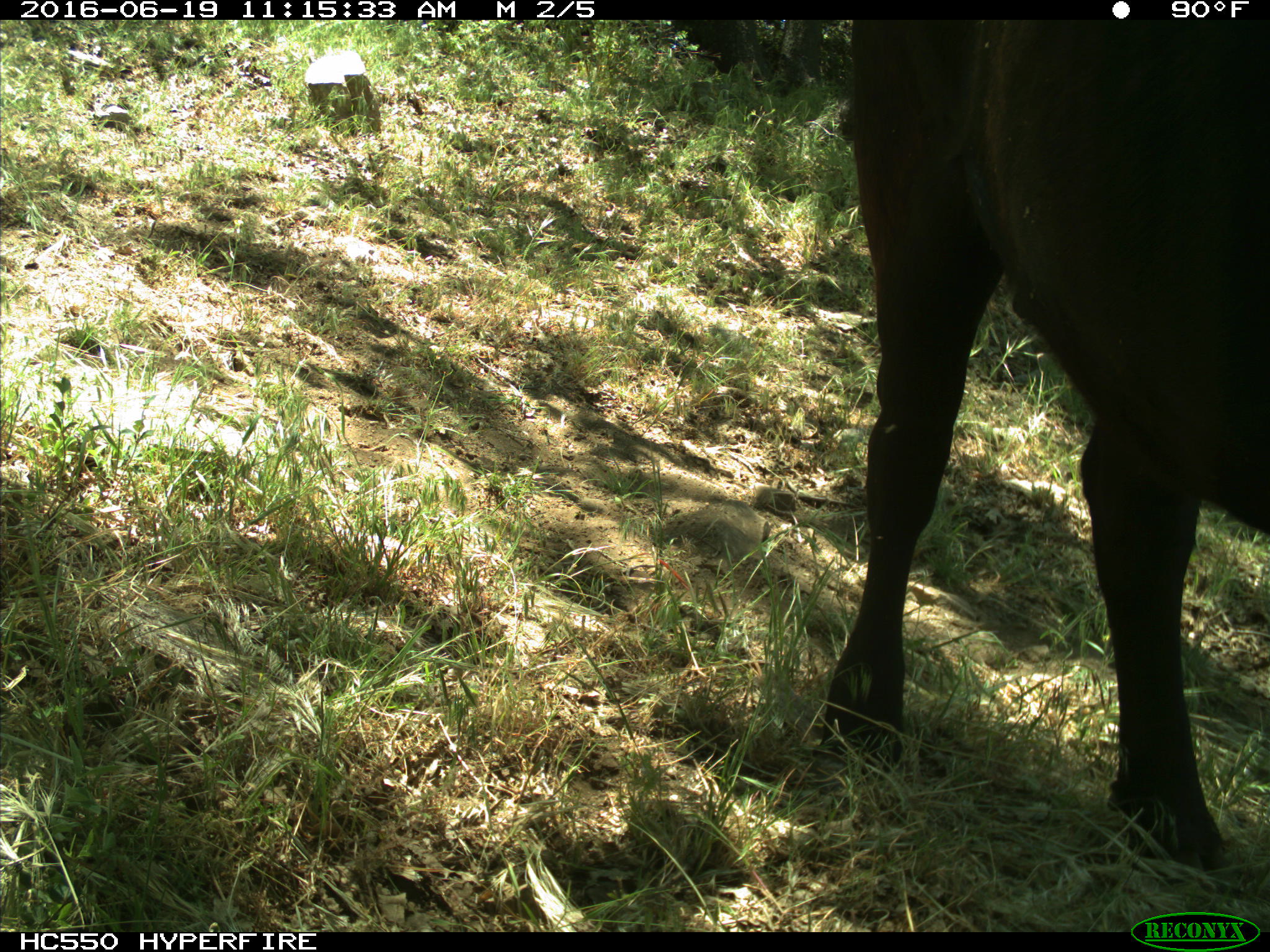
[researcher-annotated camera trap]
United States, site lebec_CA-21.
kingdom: Animalia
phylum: Chordata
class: Mammalia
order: Artiodactyla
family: Bovidae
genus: Bos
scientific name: Bos taurus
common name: domestic cow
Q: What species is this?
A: Bos taurus (domestic cow).